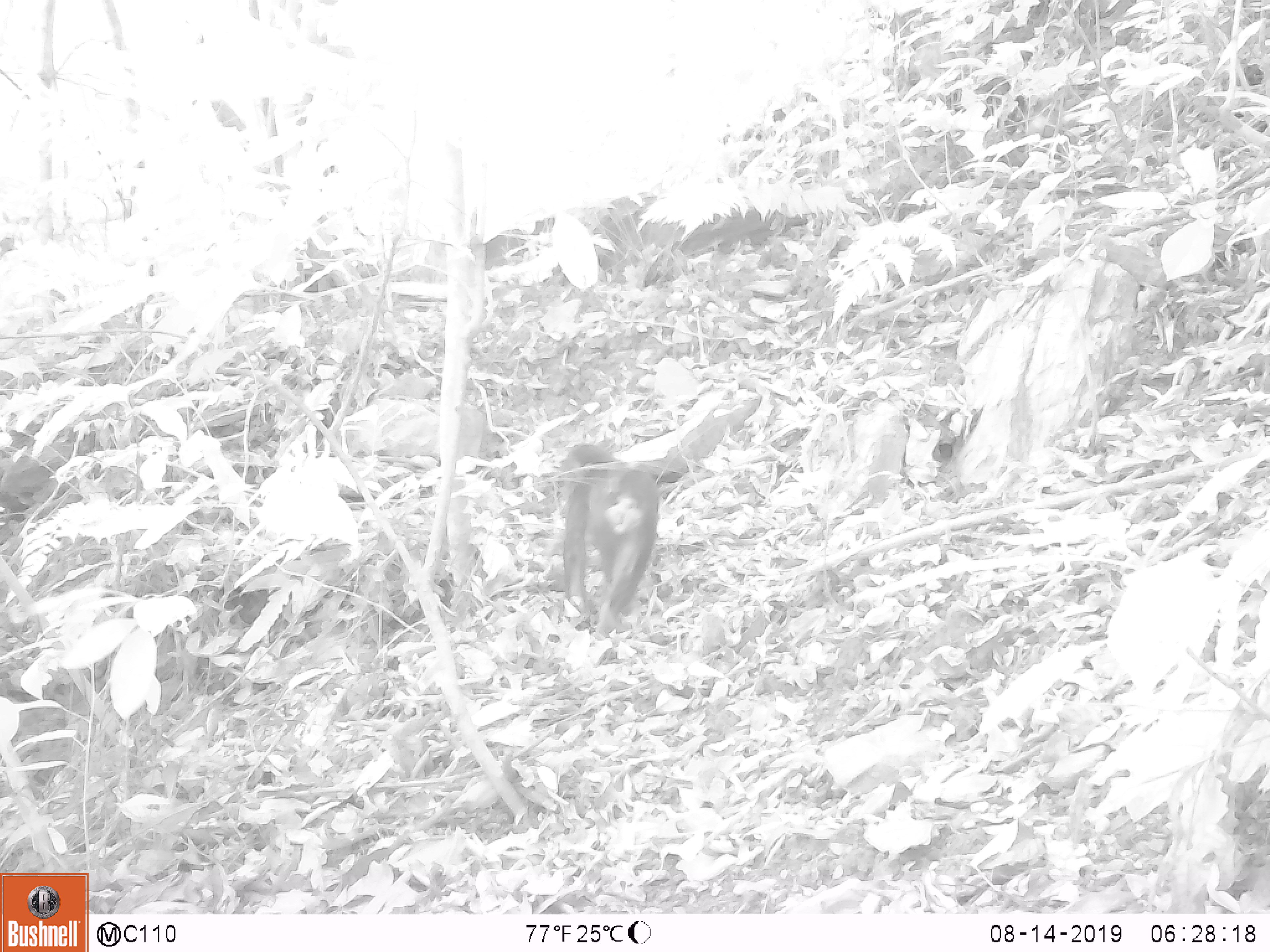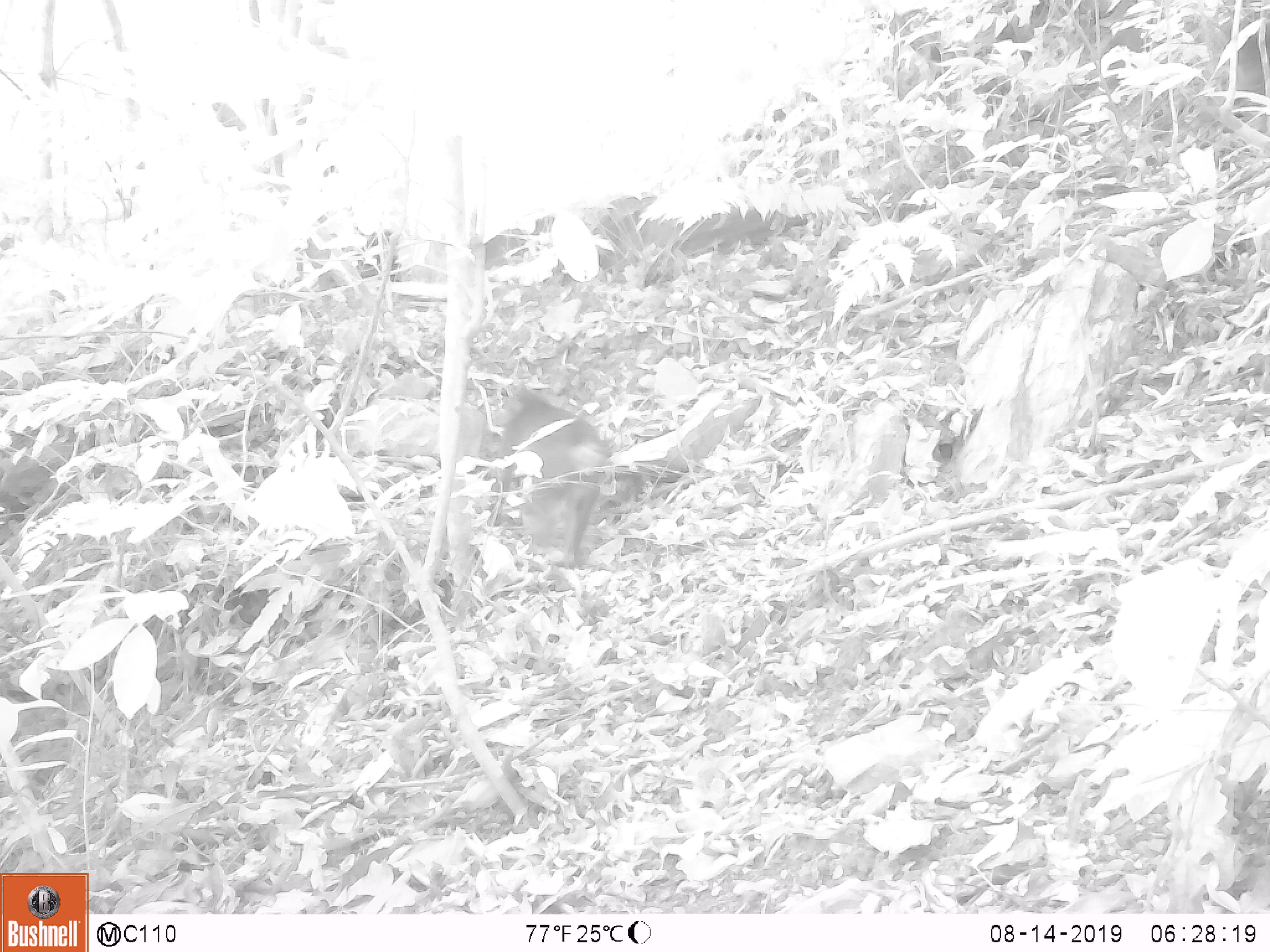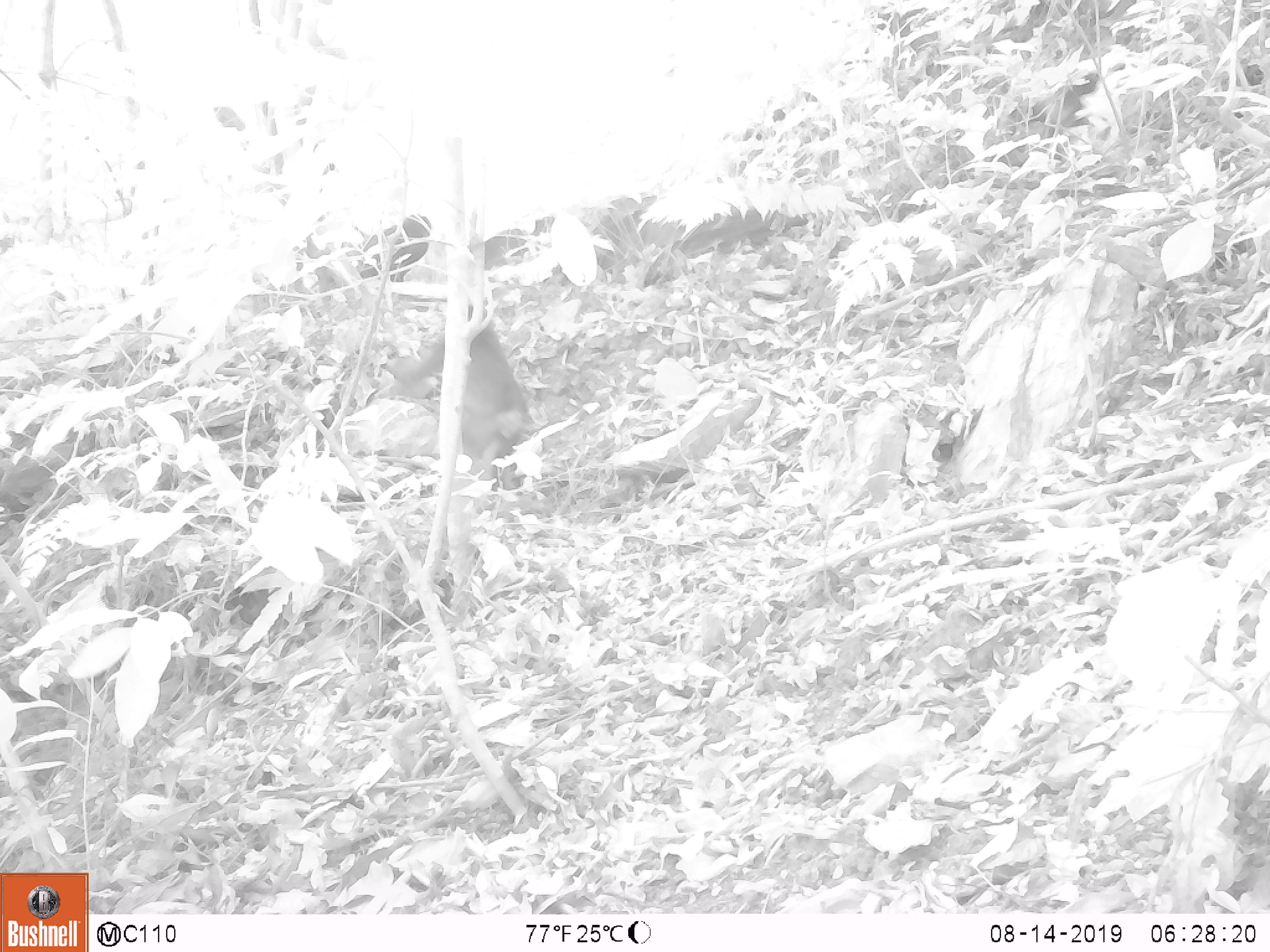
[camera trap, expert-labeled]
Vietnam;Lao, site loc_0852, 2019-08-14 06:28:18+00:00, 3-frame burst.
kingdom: Animalia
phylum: Chordata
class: Mammalia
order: Primates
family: Cercopithecidae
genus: Macaca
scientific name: Macaca arctoides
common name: stump-tailed macaque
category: stump tailed macaque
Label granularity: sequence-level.